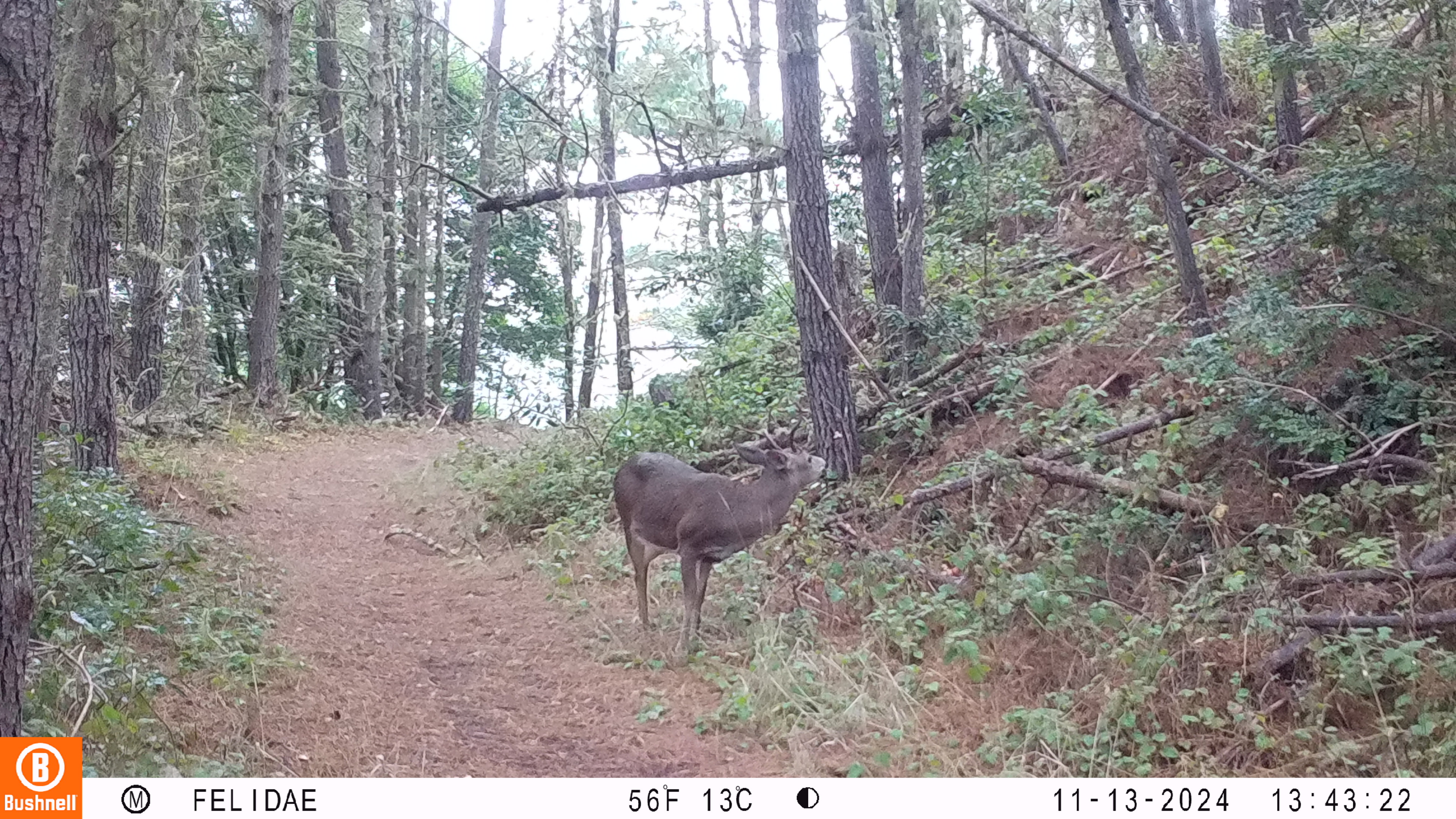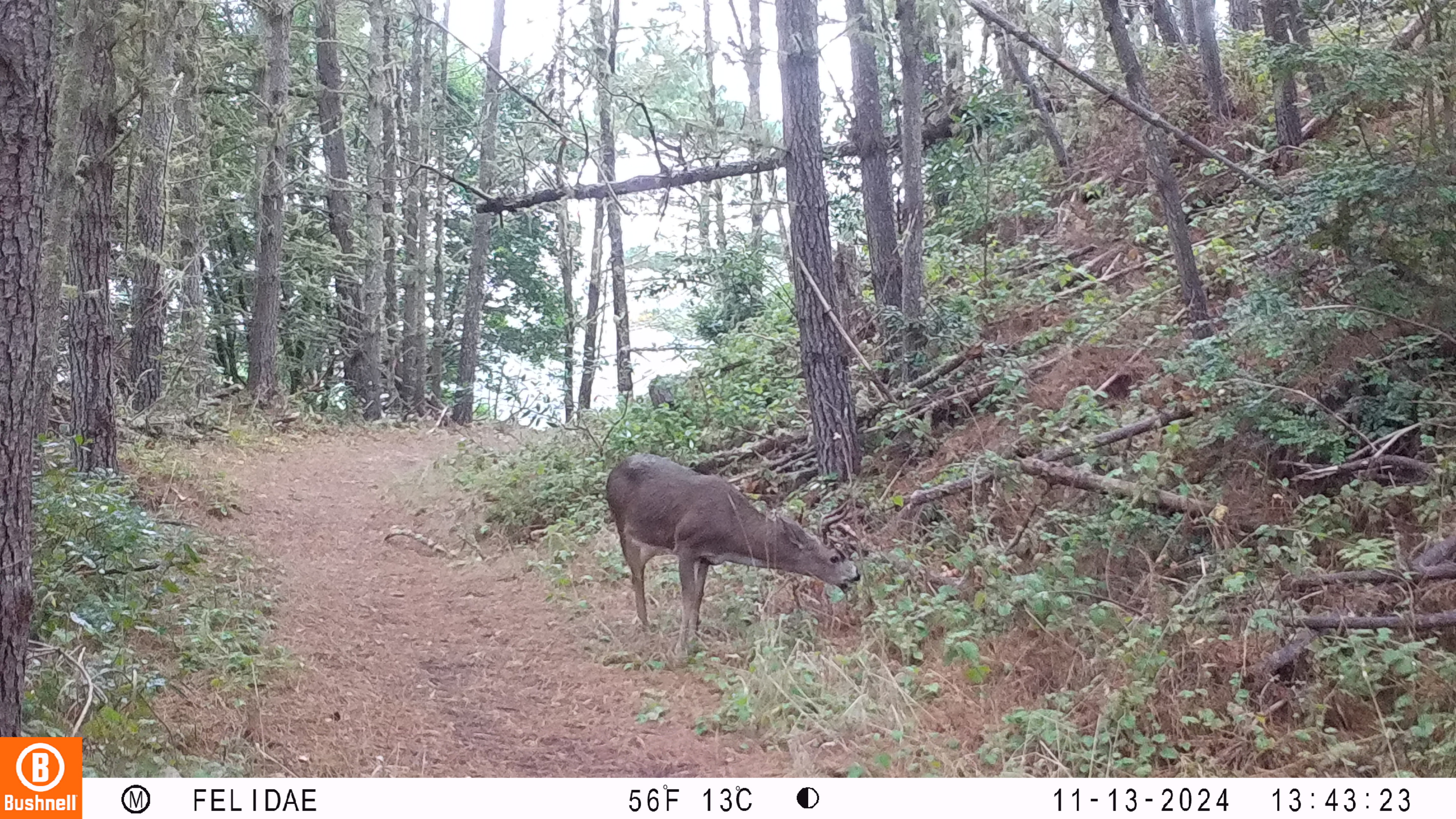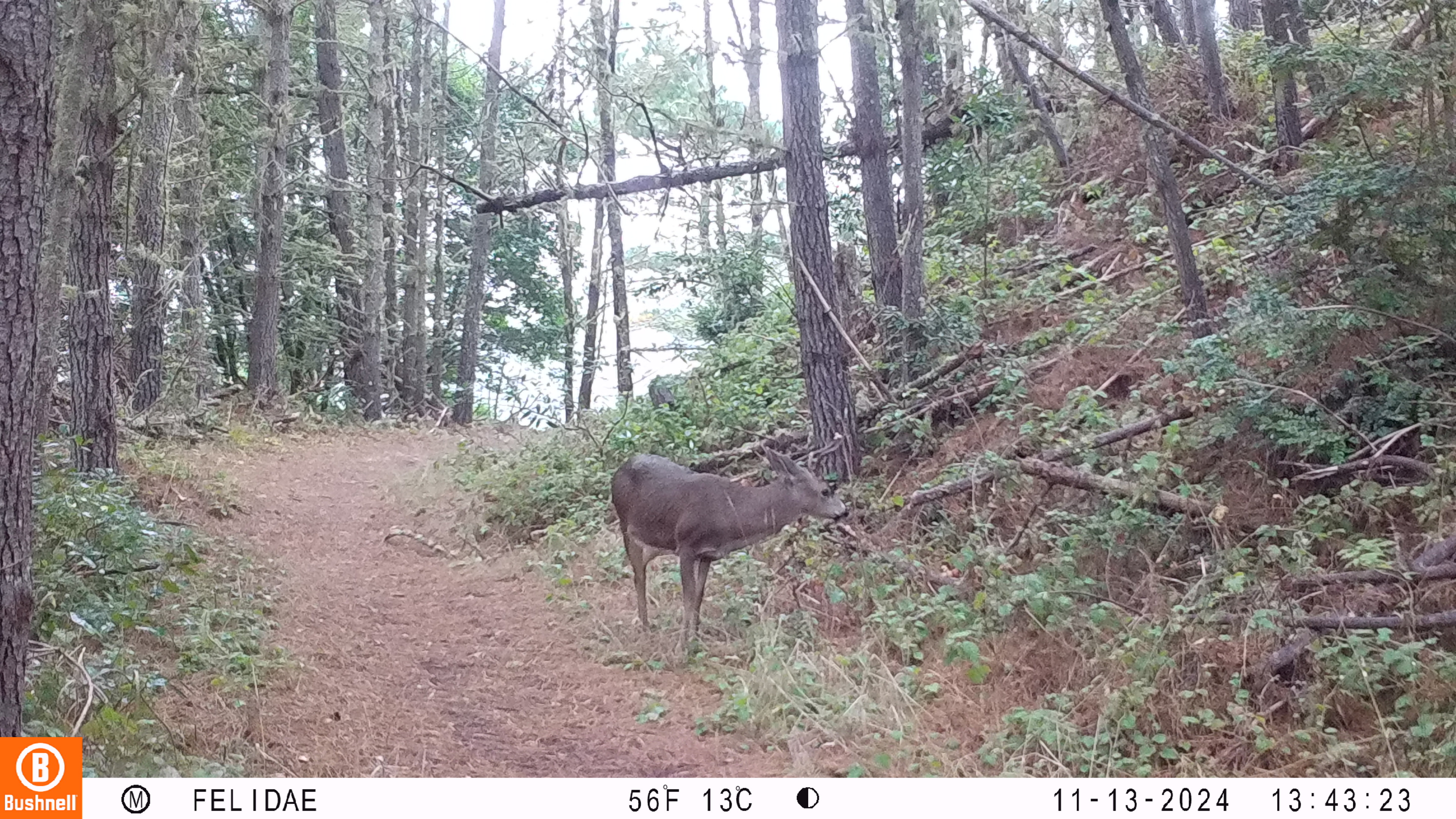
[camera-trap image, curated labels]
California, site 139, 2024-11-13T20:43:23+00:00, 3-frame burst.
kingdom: Animalia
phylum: Chordata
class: Mammalia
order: Artiodactyla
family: Cervidae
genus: Odocoileus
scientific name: Odocoileus hemionus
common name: mule deer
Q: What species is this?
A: Mule deer (Odocoileus hemionus).